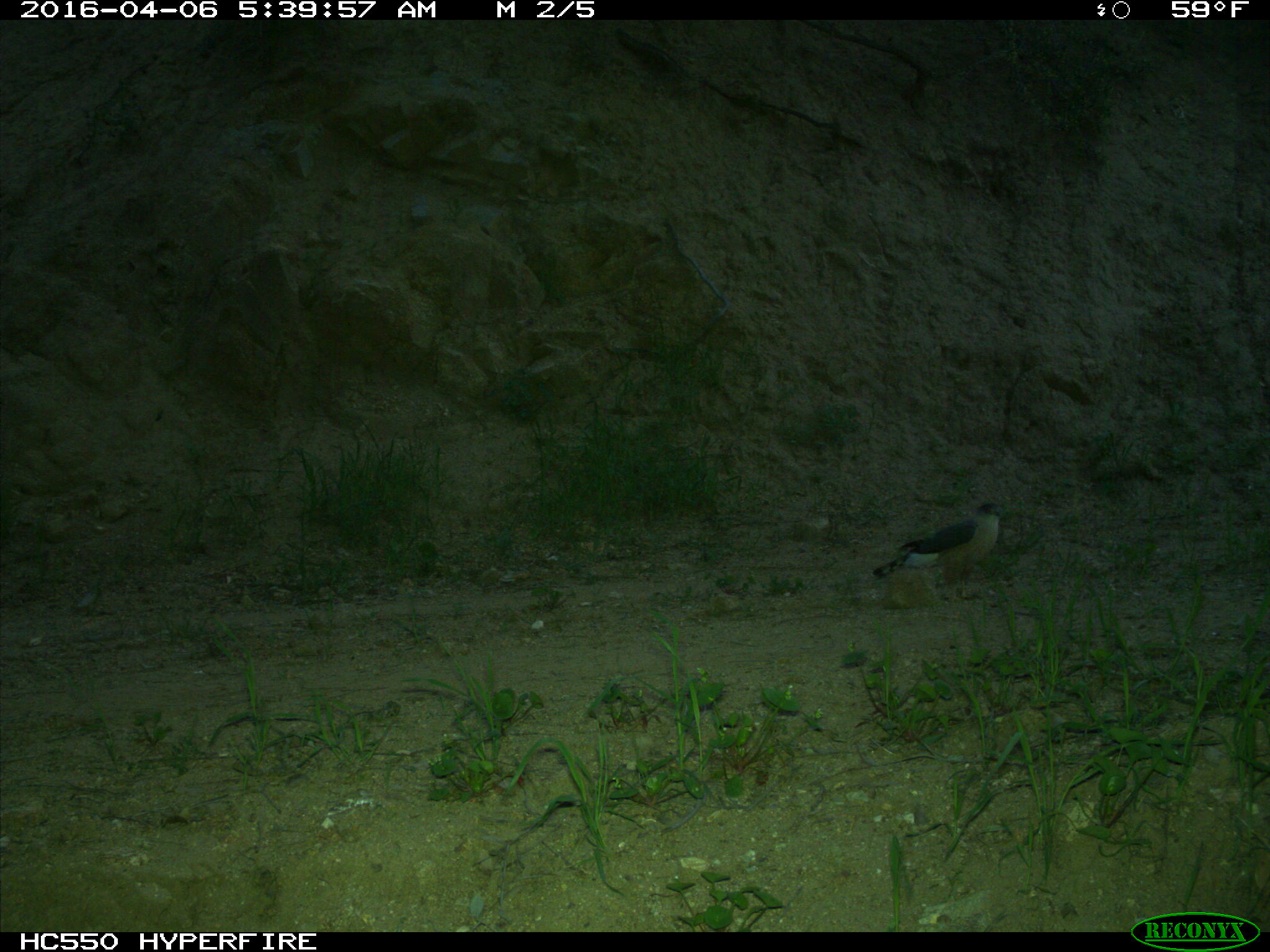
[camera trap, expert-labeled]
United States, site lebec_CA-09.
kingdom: Animalia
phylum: Chordata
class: Aves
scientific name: Aves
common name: birds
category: unidentified bird